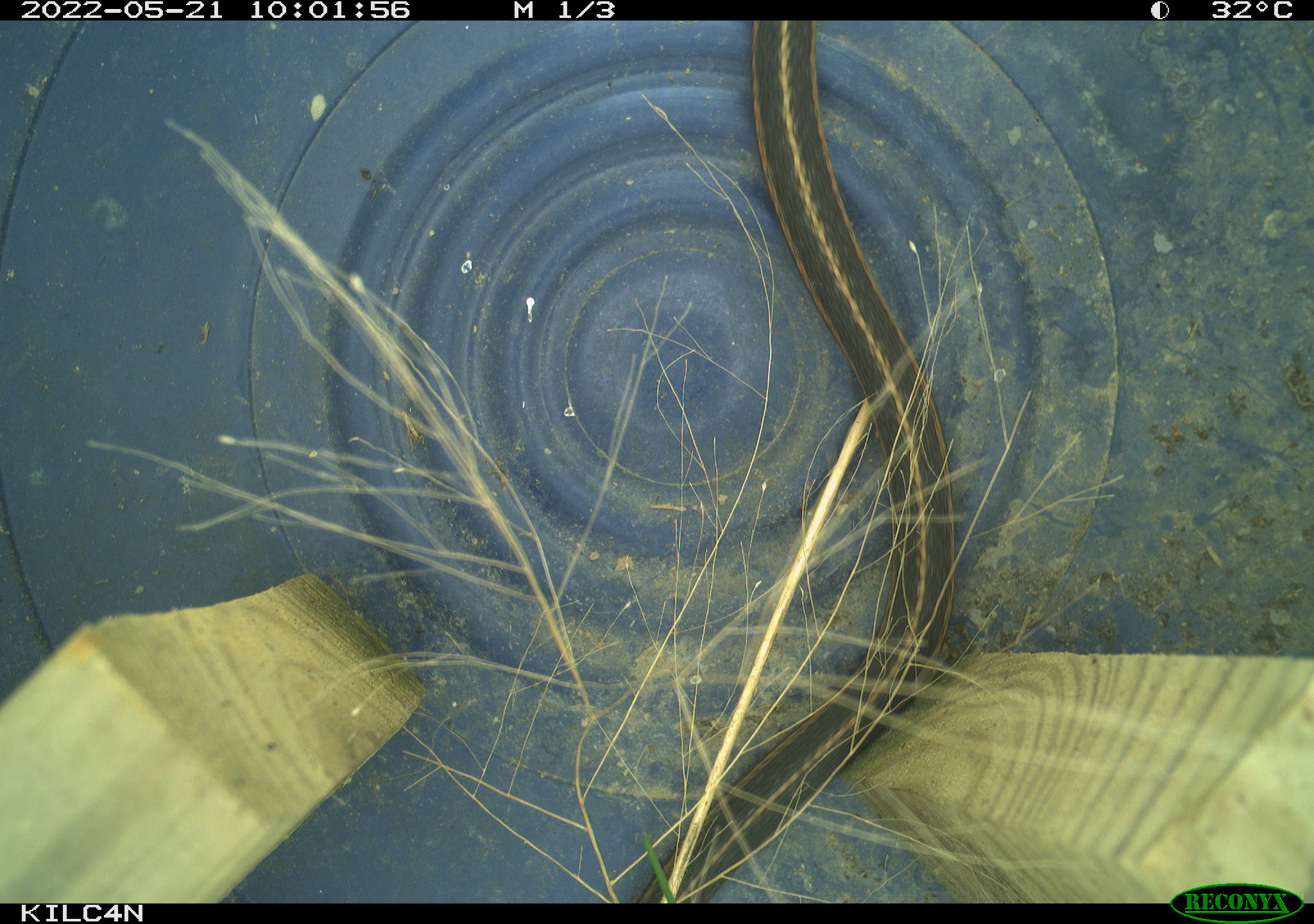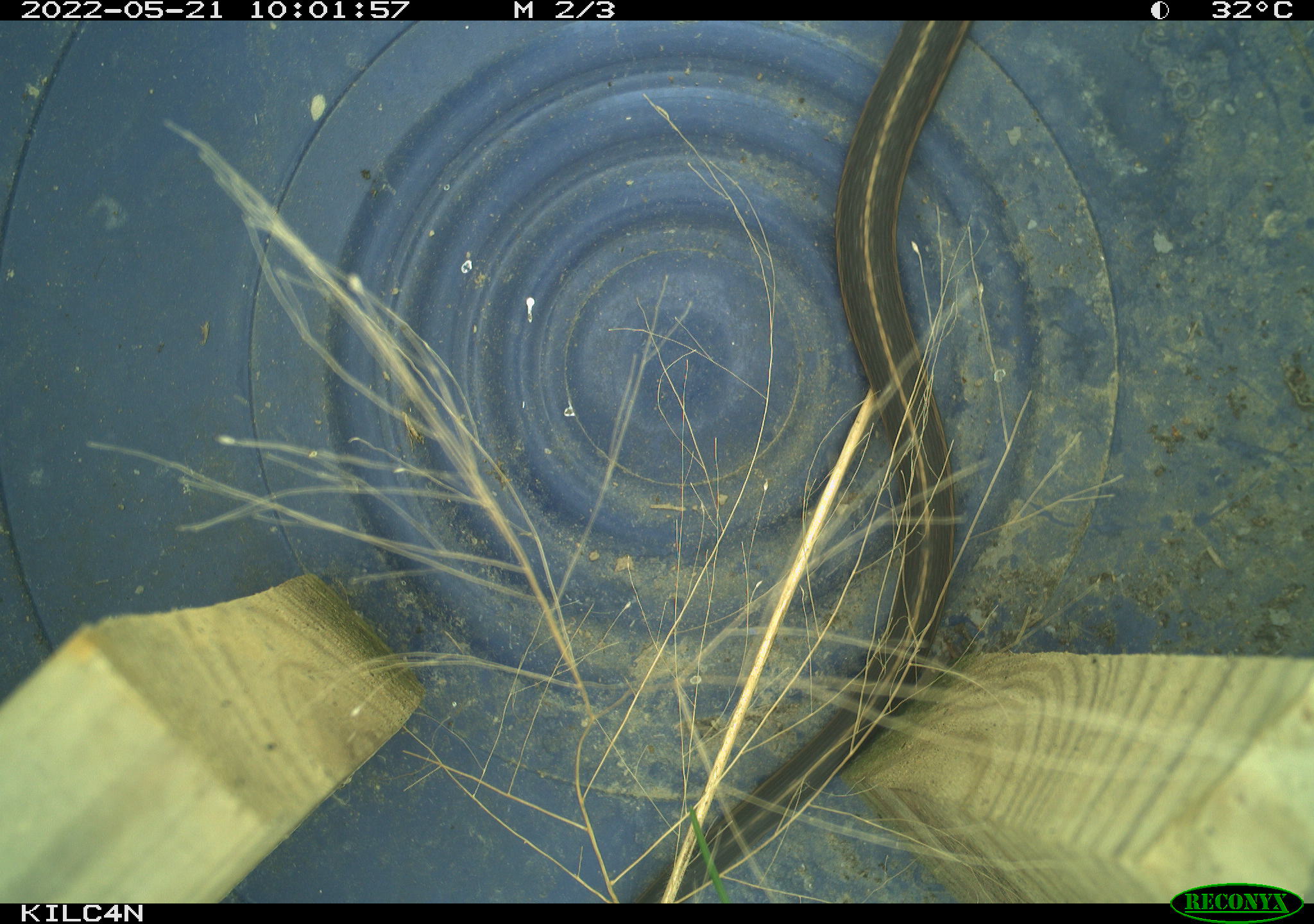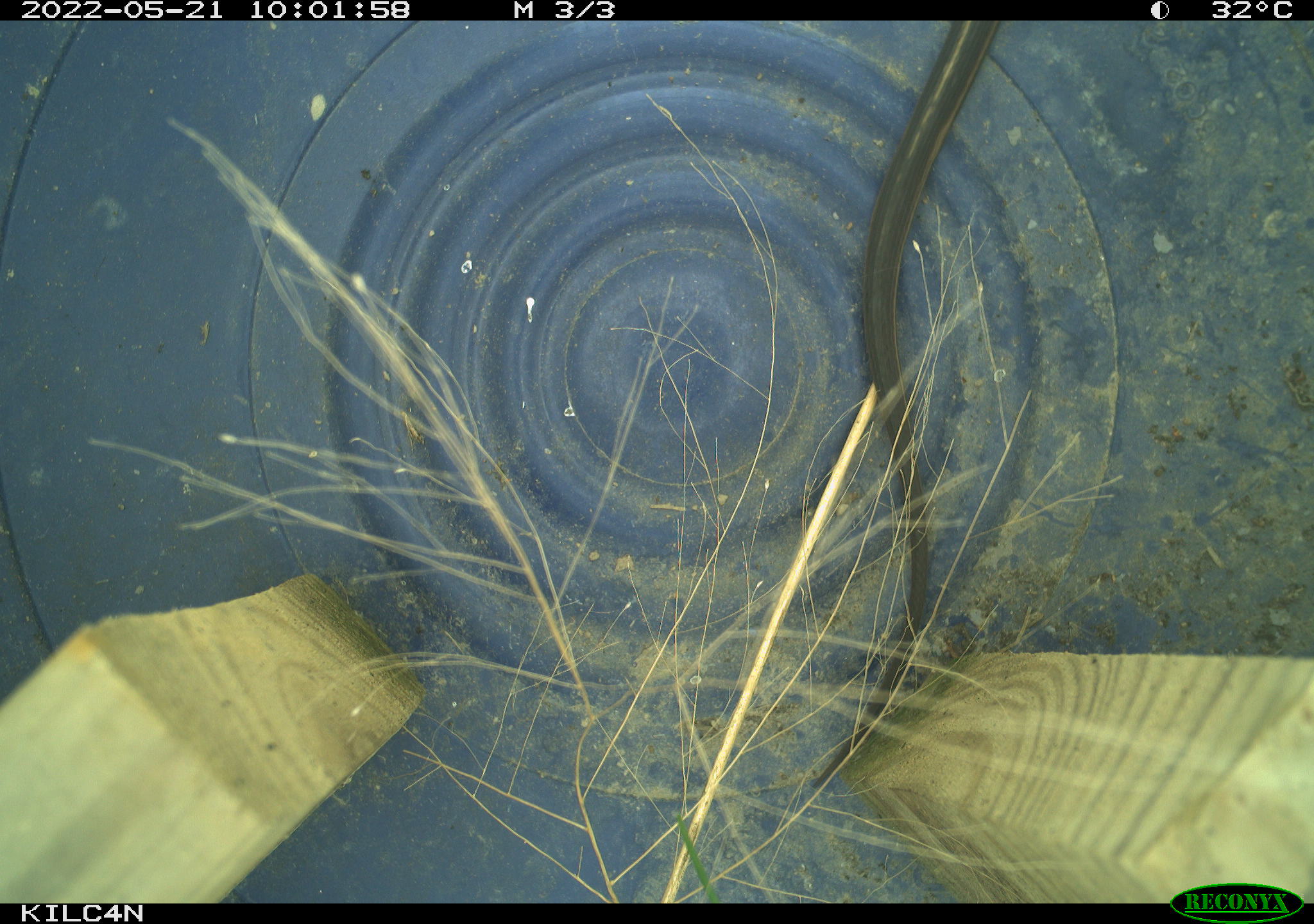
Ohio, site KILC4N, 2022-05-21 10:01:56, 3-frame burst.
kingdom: Animalia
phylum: Chordata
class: Reptilia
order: Squamata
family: Colubridae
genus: Thamnophis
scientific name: Thamnophis sirtalis sirtalis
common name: eastern gartersnake